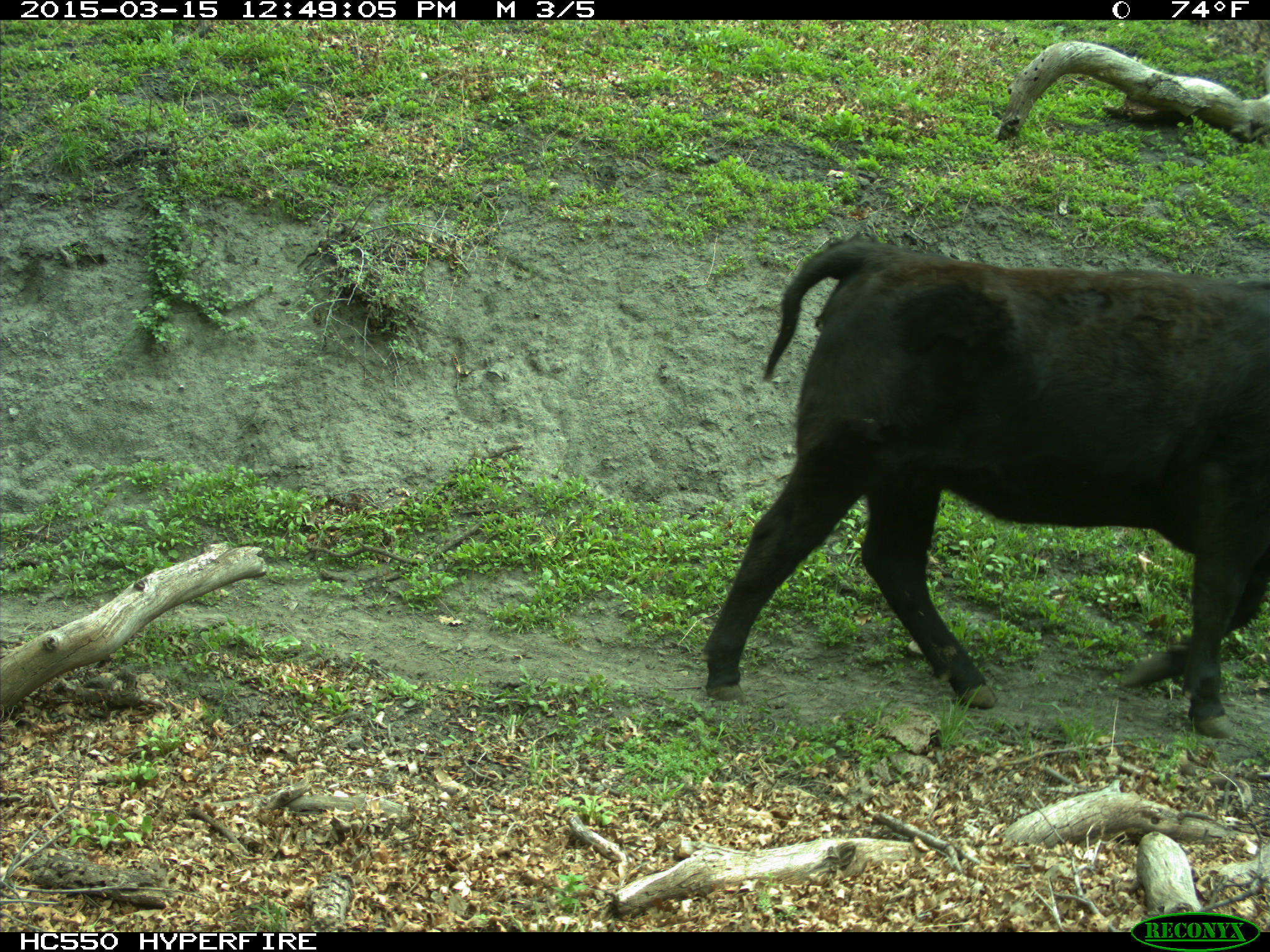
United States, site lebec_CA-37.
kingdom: Animalia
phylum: Chordata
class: Mammalia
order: Artiodactyla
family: Bovidae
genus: Bos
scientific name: Bos taurus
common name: domestic cow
Bos taurus (domestic cow).